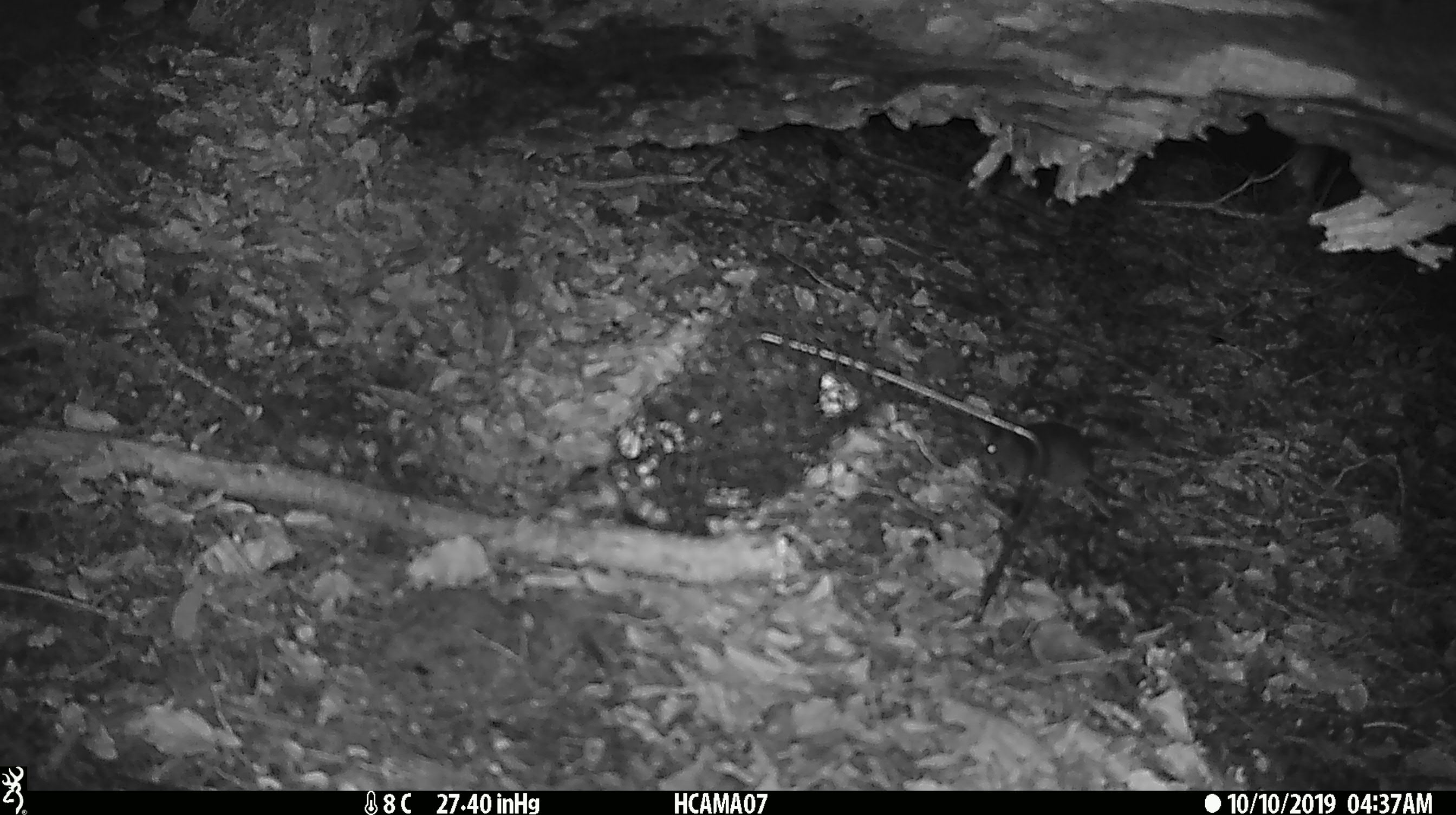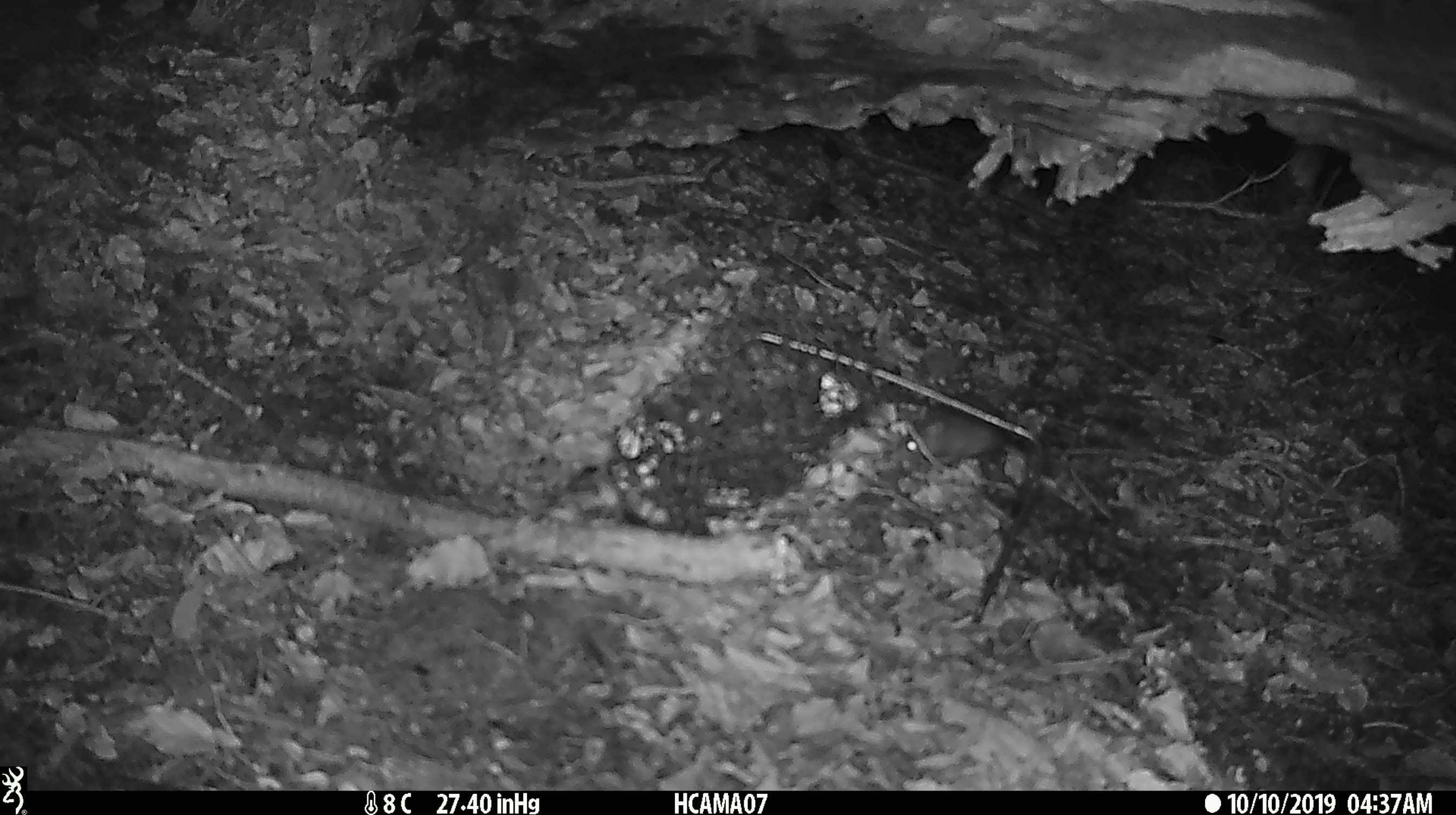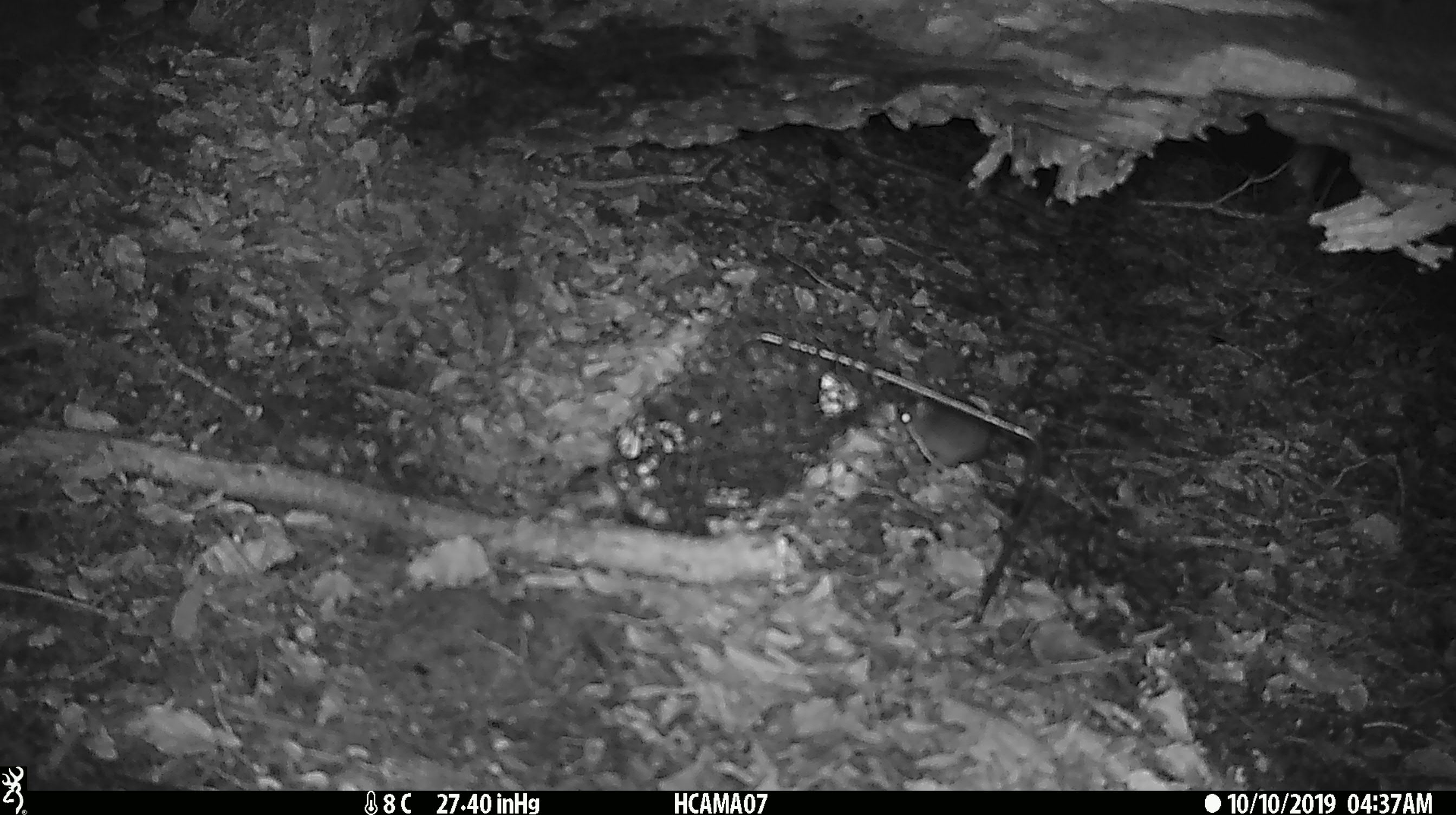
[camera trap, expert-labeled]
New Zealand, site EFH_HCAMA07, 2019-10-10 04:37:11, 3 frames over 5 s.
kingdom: Animalia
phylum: Chordata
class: Mammalia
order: Rodentia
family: Muridae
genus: Mus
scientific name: Mus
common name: mouse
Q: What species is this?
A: Mouse (Mus).